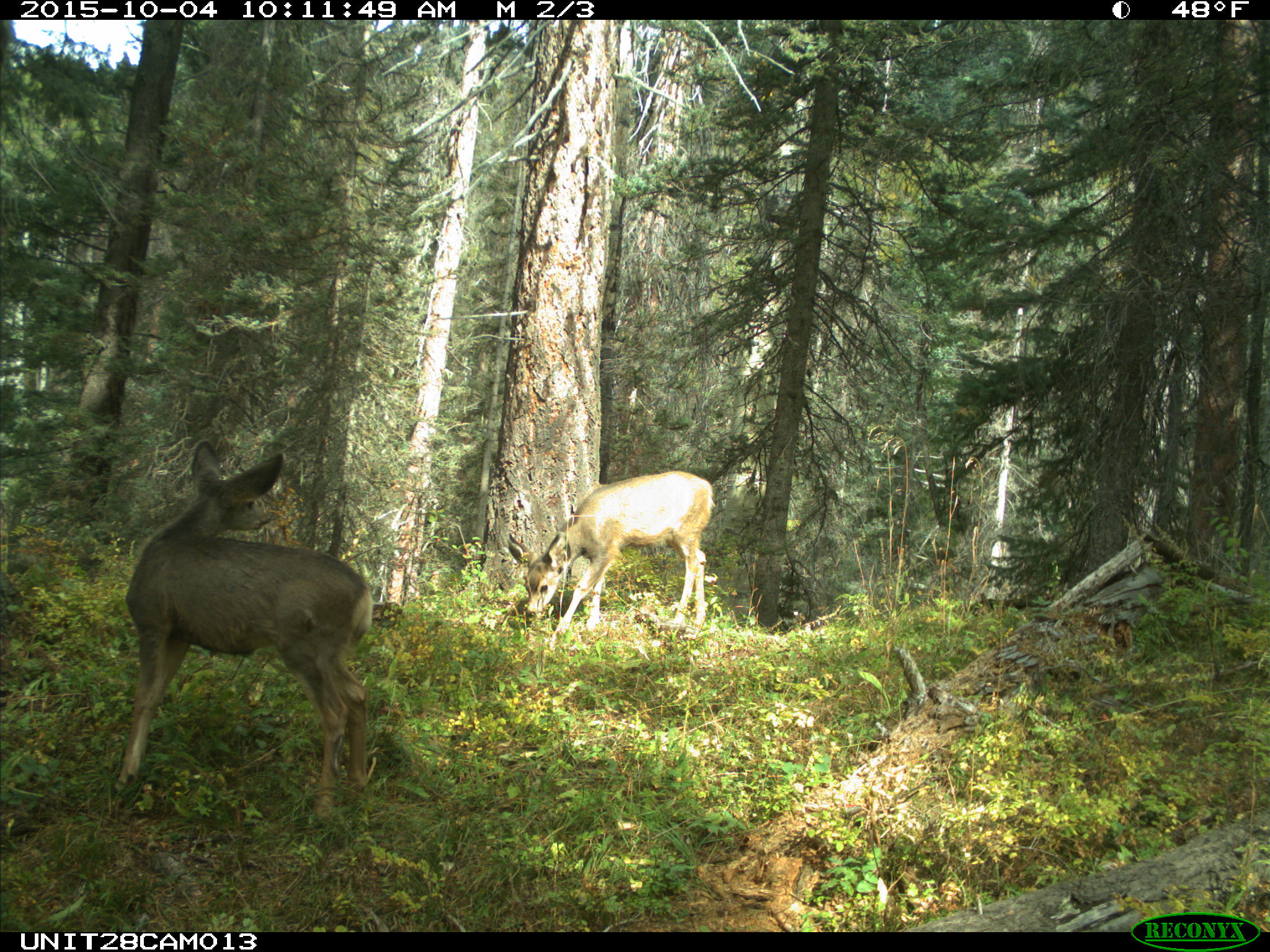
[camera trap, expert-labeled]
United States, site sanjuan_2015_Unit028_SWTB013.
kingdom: Animalia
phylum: Chordata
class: Mammalia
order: Artiodactyla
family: Cervidae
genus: Odocoileus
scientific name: Odocoileus hemionus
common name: mule deer